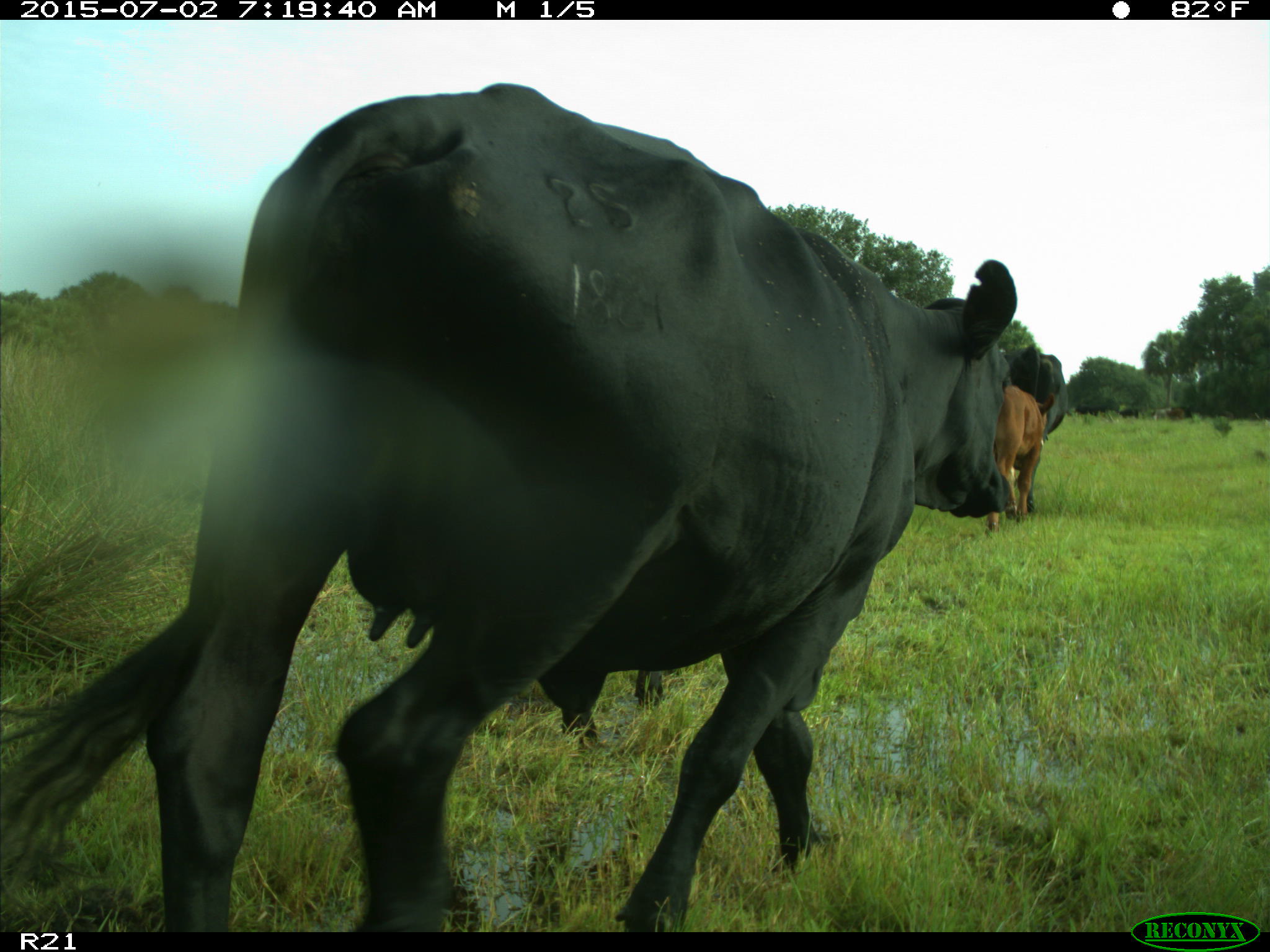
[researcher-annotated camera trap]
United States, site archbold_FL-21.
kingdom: Animalia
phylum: Chordata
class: Mammalia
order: Artiodactyla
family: Bovidae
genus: Bos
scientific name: Bos taurus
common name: domestic cow